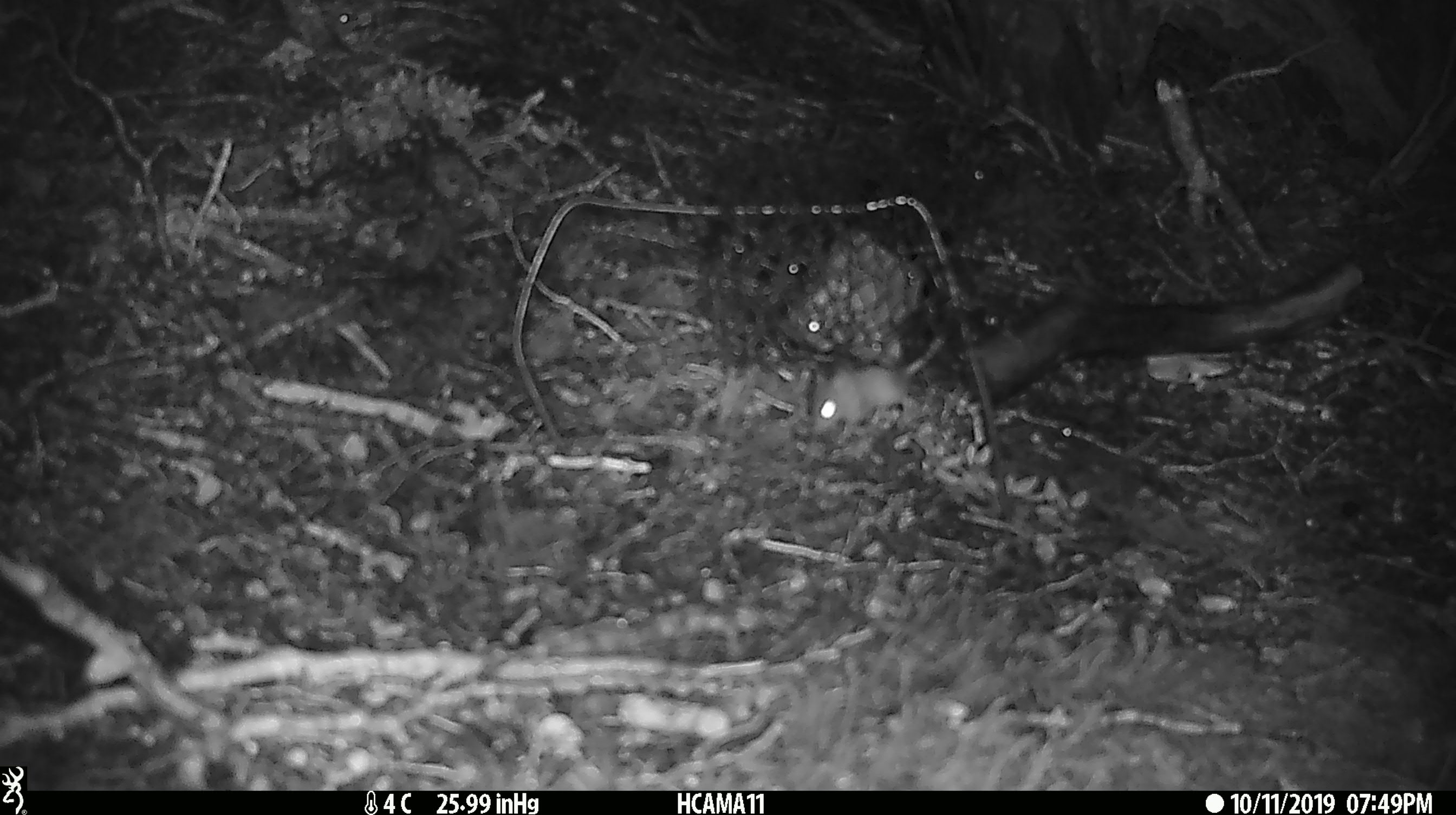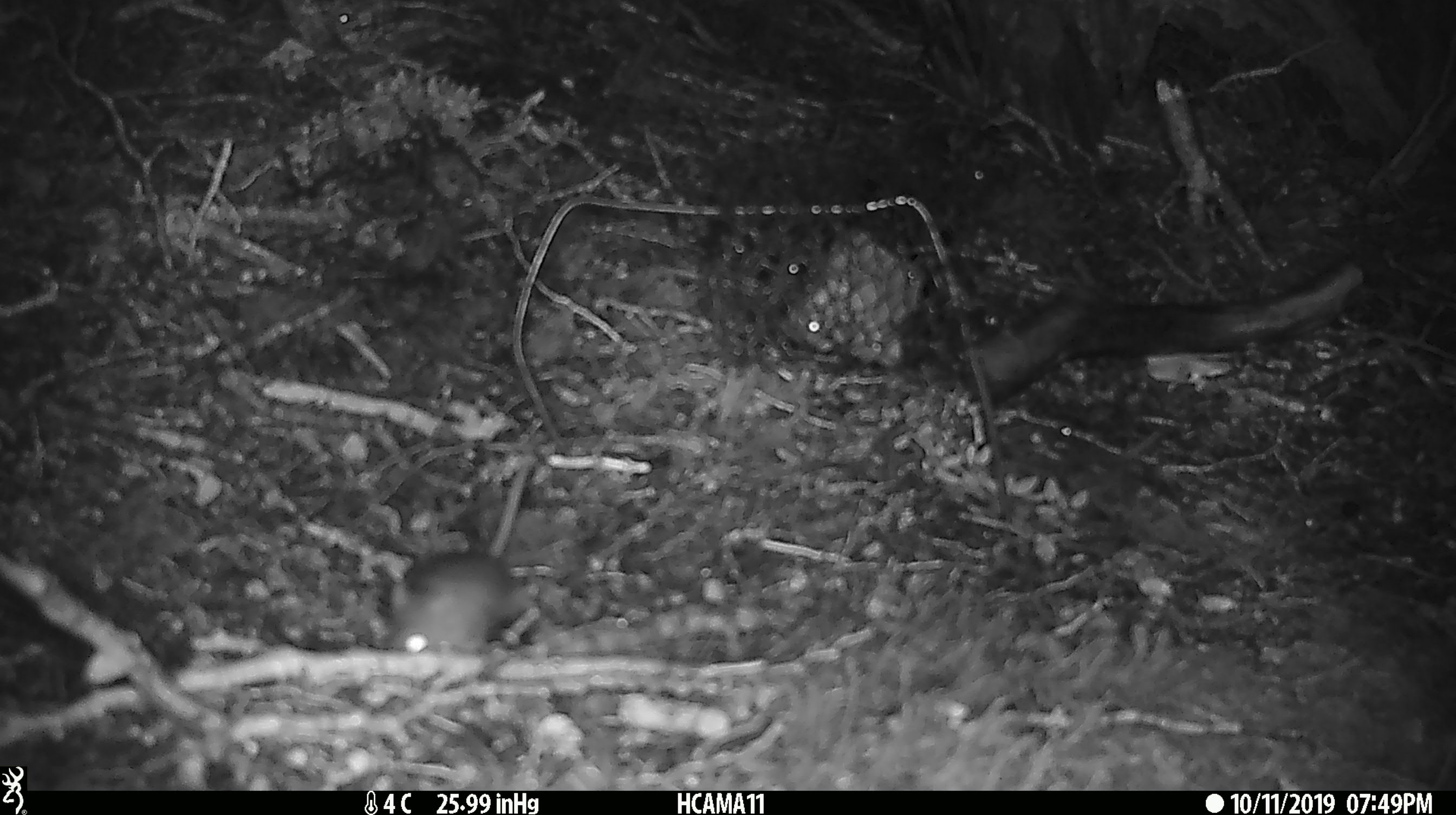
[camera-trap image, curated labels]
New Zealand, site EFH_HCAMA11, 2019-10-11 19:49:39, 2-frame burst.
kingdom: Animalia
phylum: Chordata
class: Mammalia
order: Rodentia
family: Muridae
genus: Mus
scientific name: Mus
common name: mouse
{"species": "mouse (Mus)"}